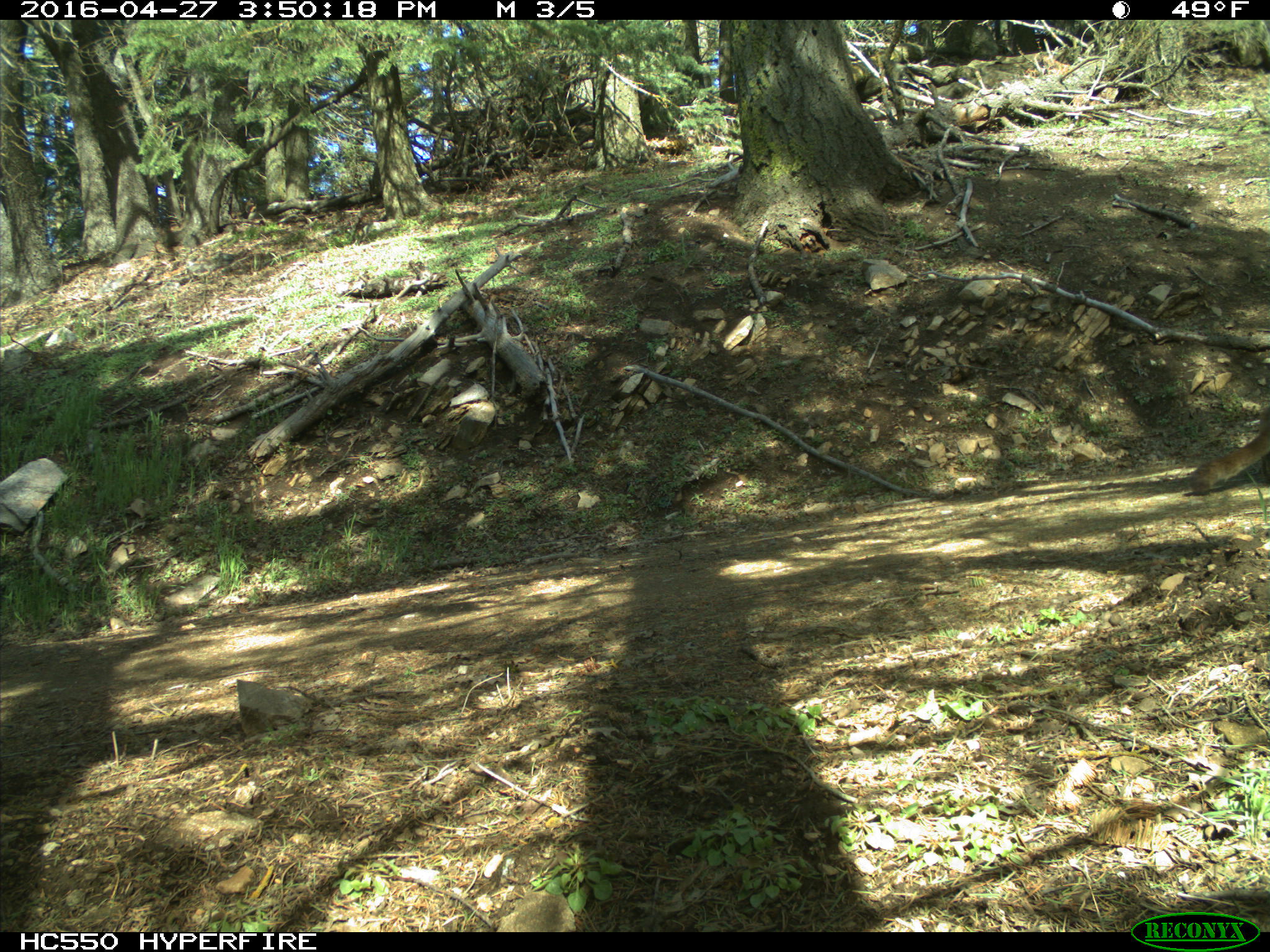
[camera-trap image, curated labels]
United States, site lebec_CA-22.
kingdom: Animalia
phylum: Chordata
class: Mammalia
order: Carnivora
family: Felidae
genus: Puma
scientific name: Puma concolor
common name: mountain lion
Puma concolor (mountain lion).